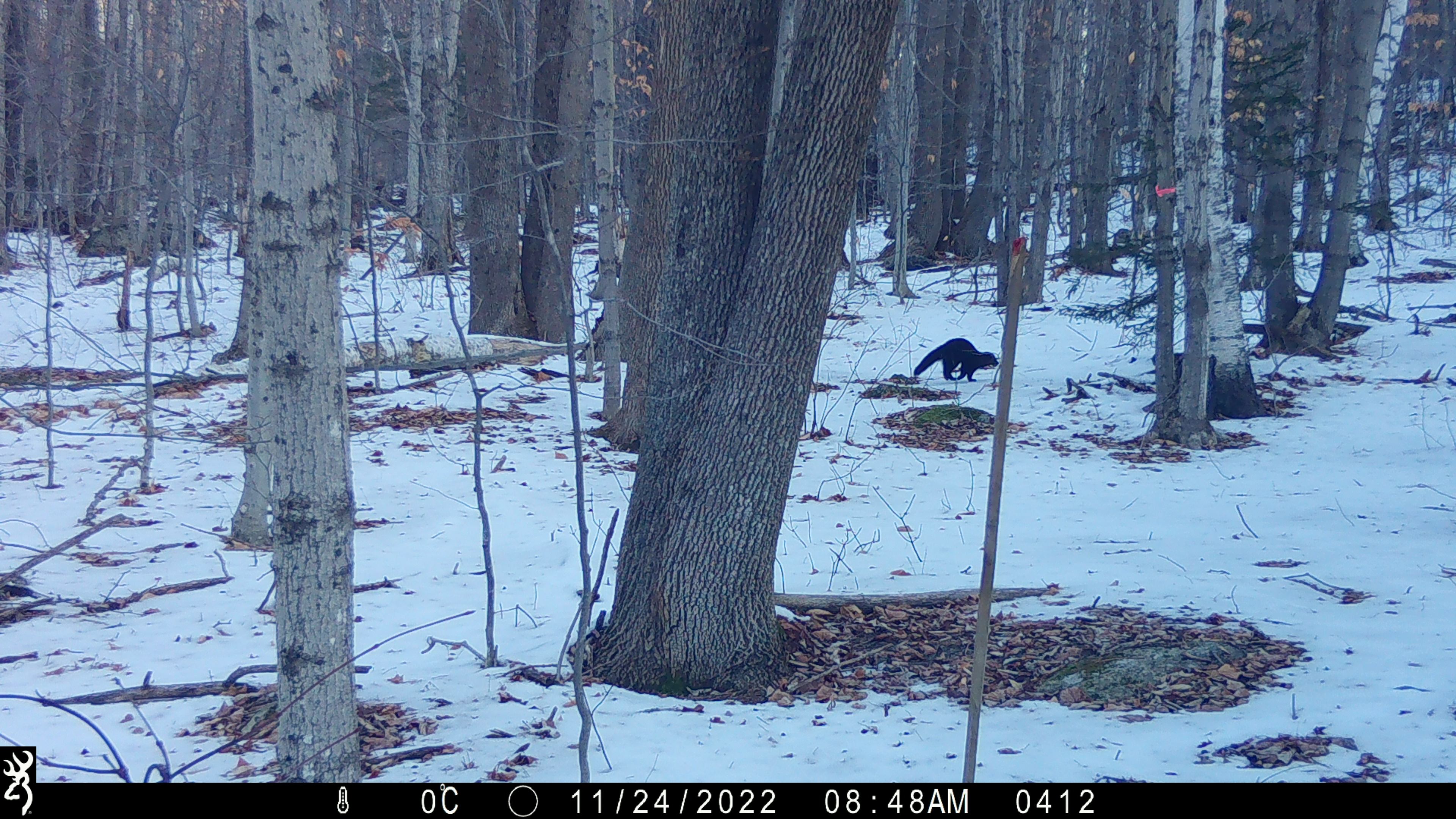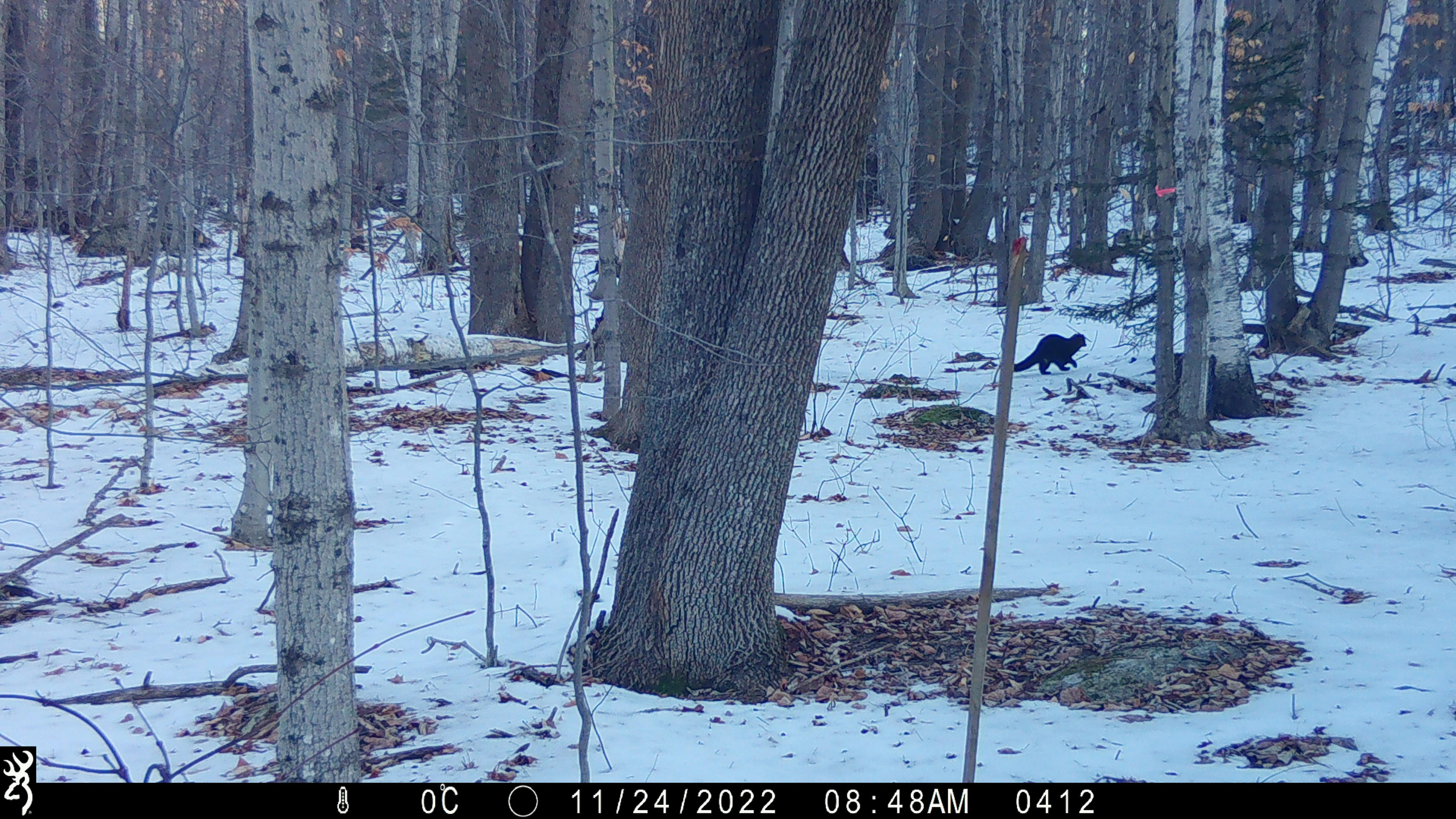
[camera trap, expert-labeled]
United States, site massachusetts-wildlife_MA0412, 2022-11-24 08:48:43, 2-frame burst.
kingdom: Animalia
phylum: Chordata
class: Mammalia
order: Carnivora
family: Mustelidae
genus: Pekania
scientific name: Pekania pennanti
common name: fisher